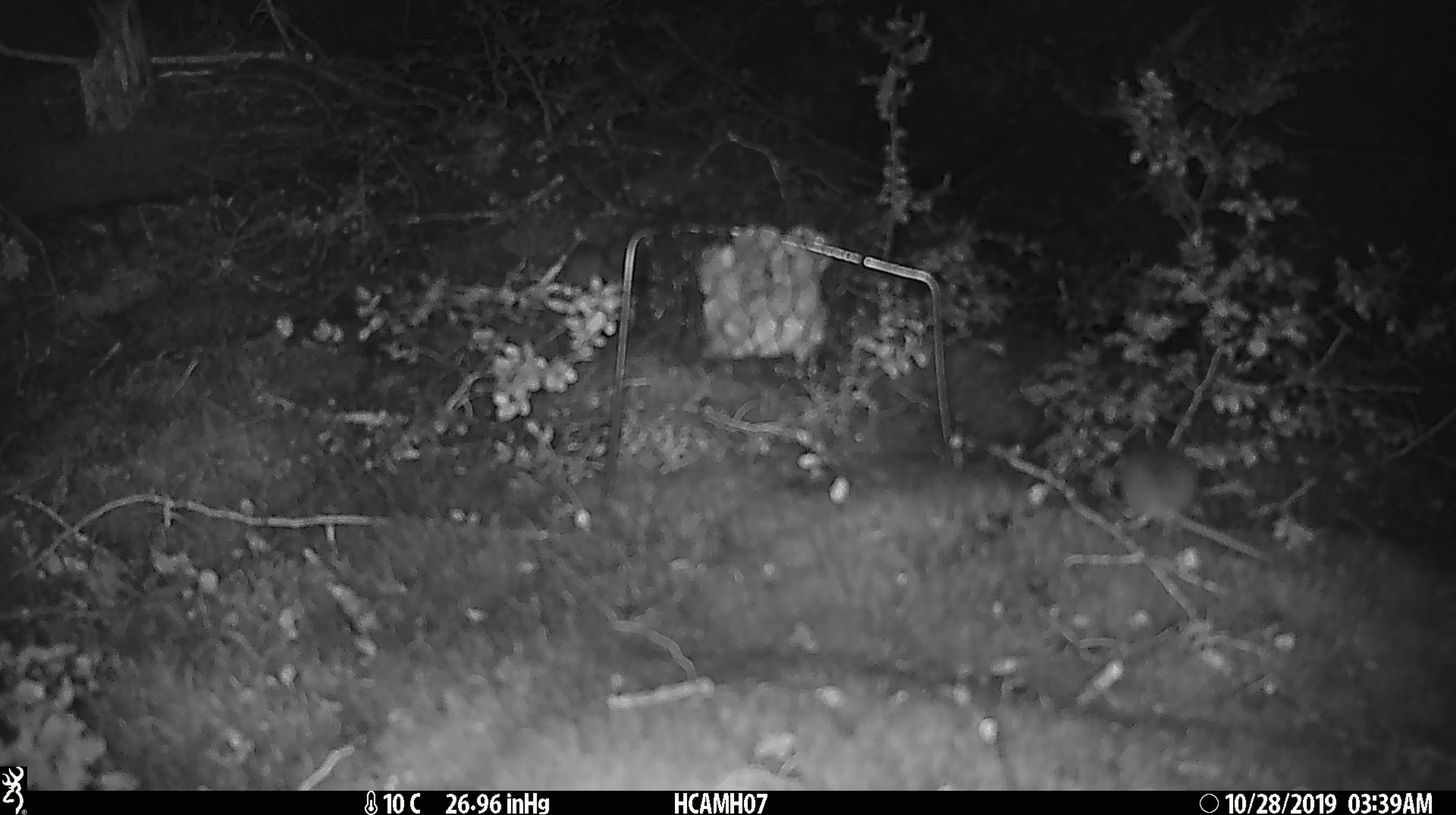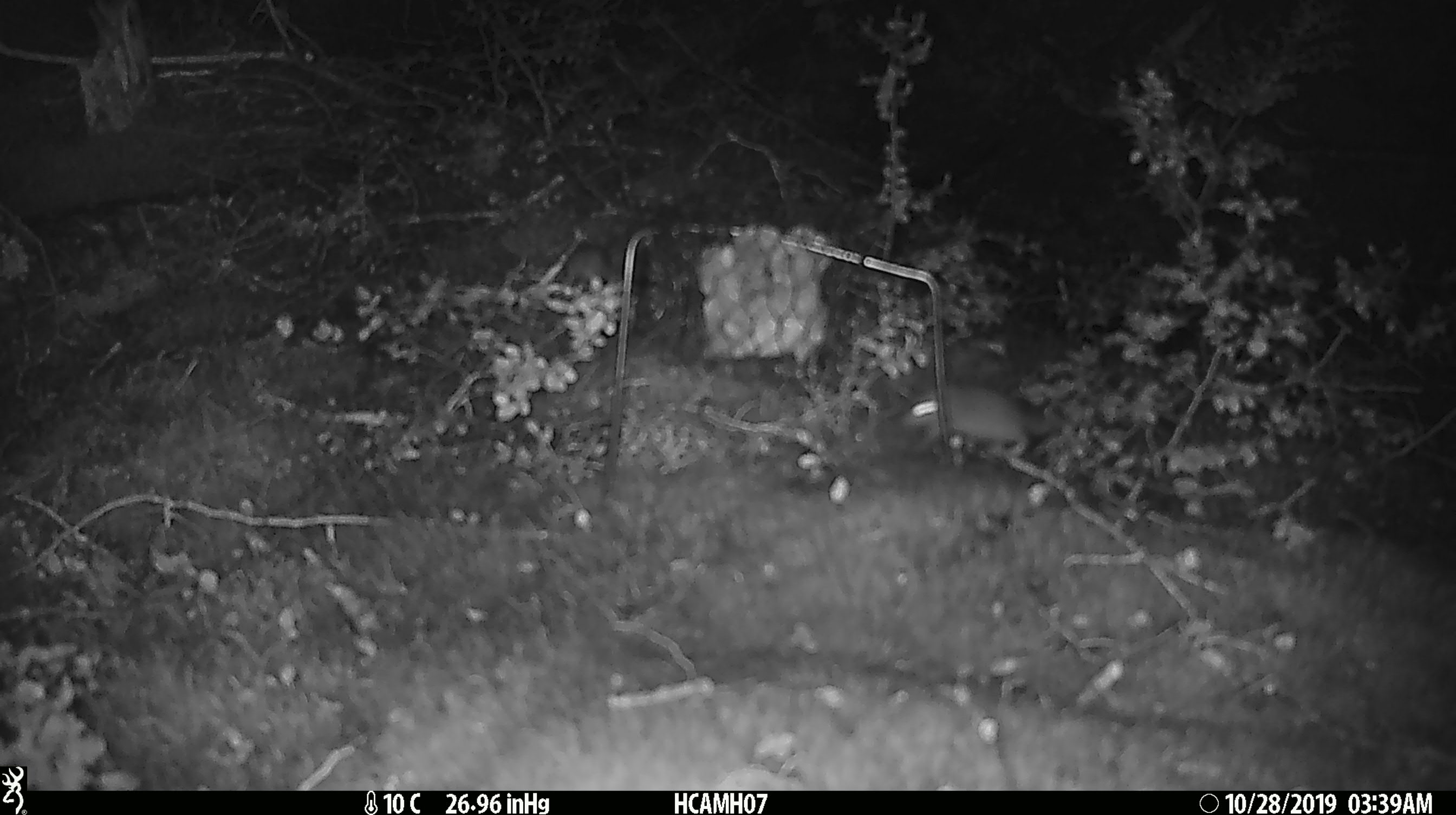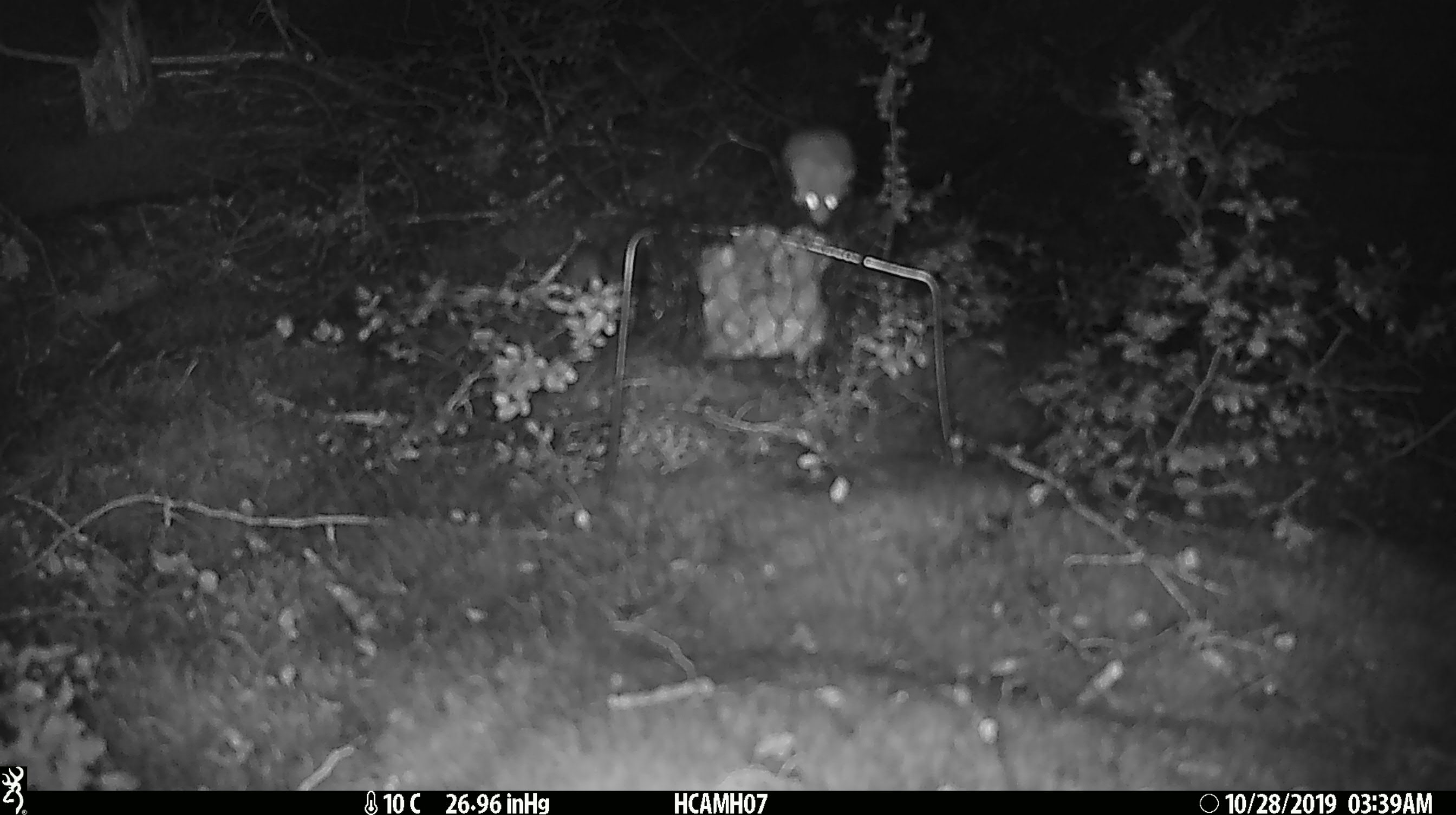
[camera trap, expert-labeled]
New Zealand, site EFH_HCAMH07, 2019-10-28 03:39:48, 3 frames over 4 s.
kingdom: Animalia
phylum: Chordata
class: Mammalia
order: Rodentia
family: Muridae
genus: Mus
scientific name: Mus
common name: mouse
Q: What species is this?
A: Mouse (Mus).